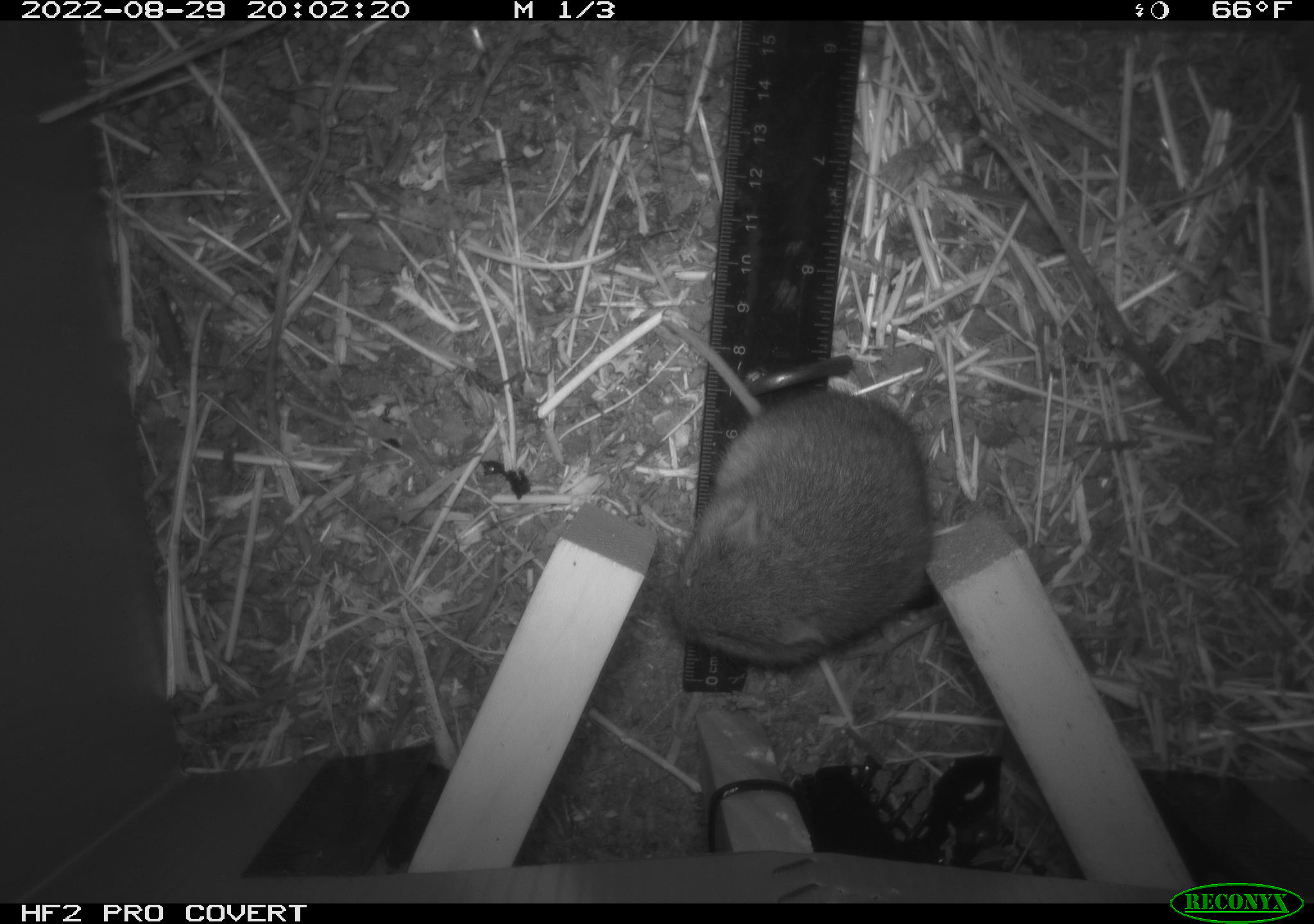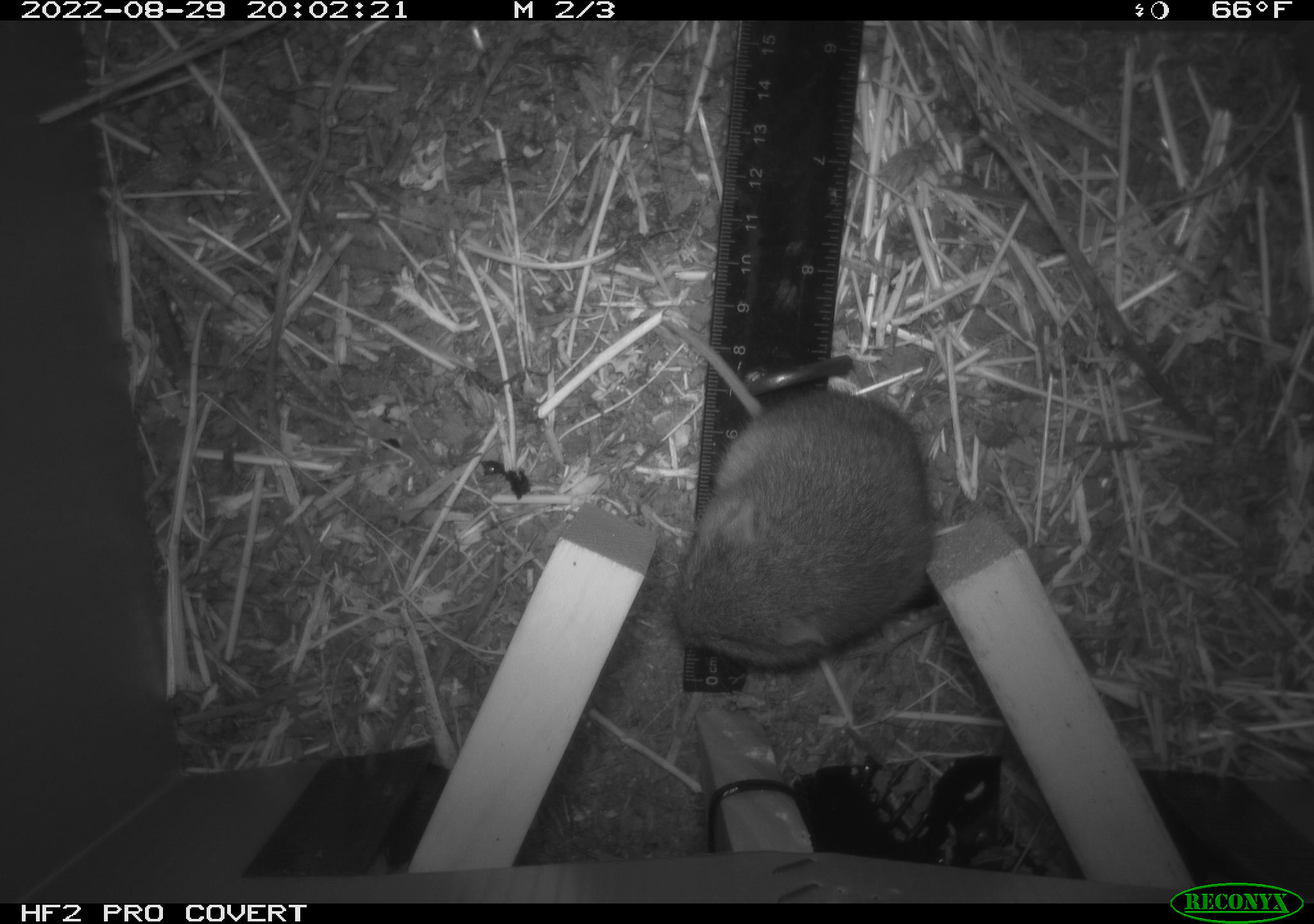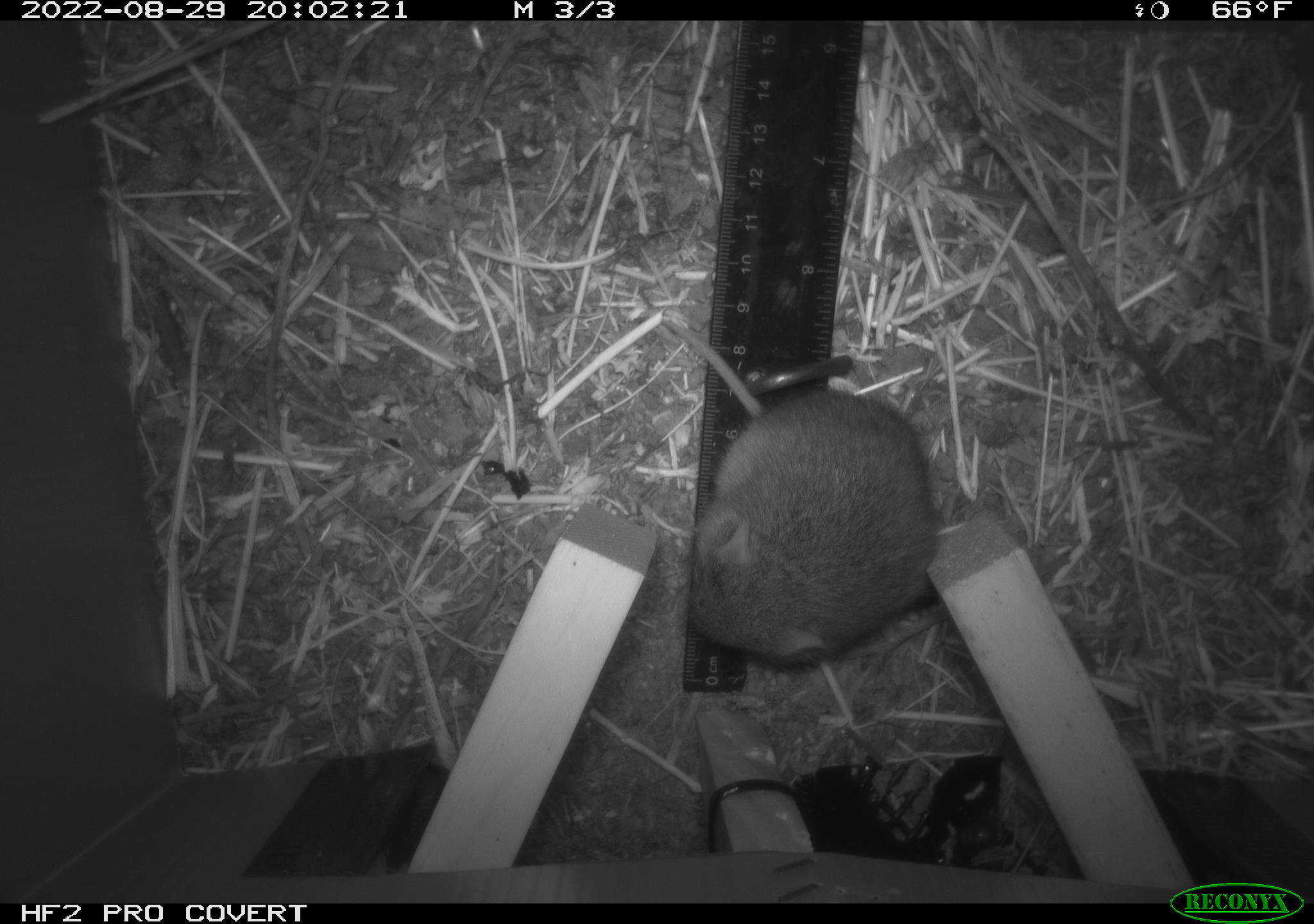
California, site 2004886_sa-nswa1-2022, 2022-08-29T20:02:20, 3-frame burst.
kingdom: Animalia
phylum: Chordata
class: Mammalia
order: Rodentia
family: Cricetidae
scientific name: Cricetidae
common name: hamsters, voles, lemmings, and allies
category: cricetidae family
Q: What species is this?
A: Cricetidae family (hamsters, voles, lemmings, and allies) (Cricetidae).